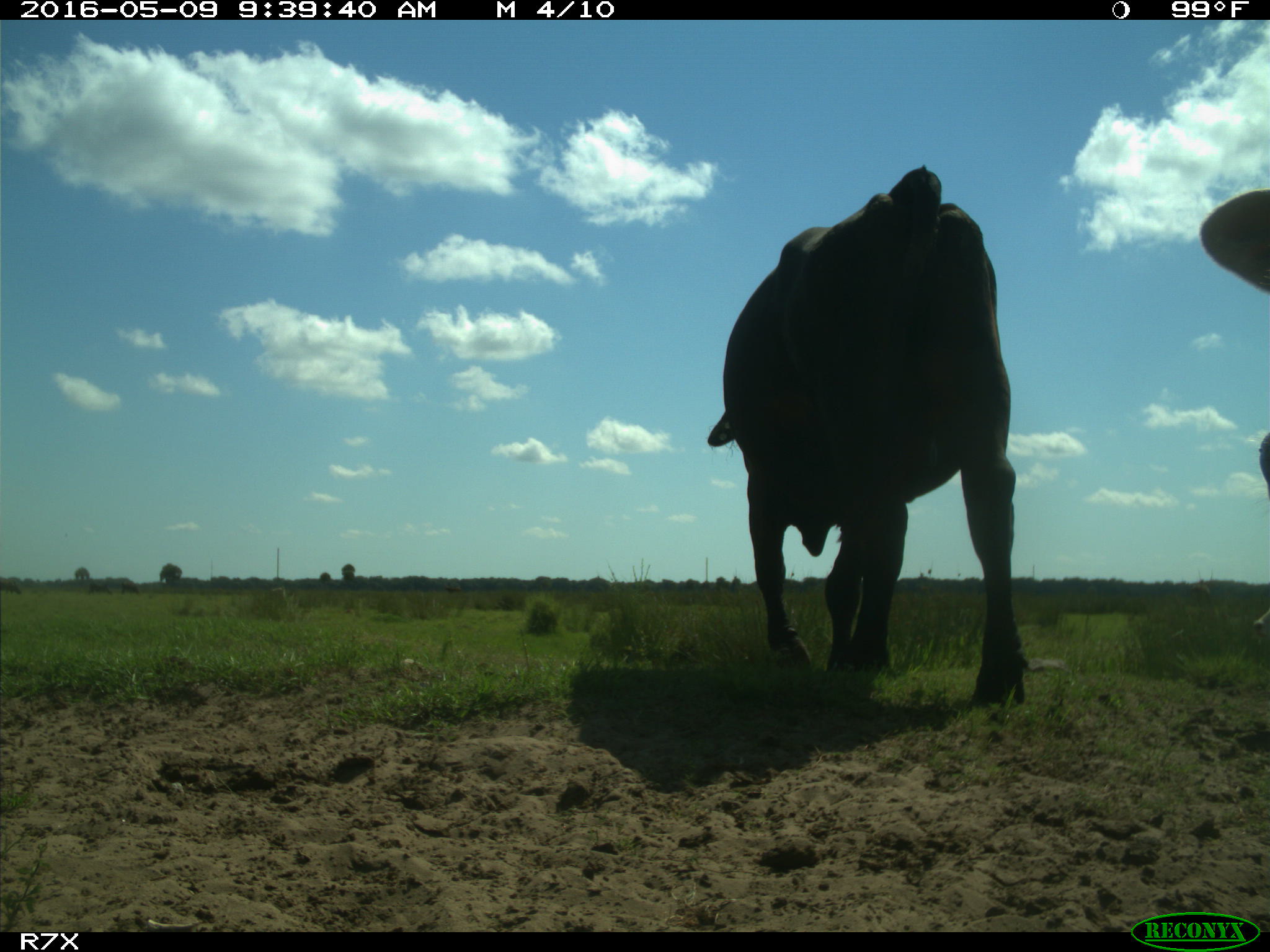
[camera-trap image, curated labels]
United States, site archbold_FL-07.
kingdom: Animalia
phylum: Chordata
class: Mammalia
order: Artiodactyla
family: Bovidae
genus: Bos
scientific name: Bos taurus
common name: domestic cow